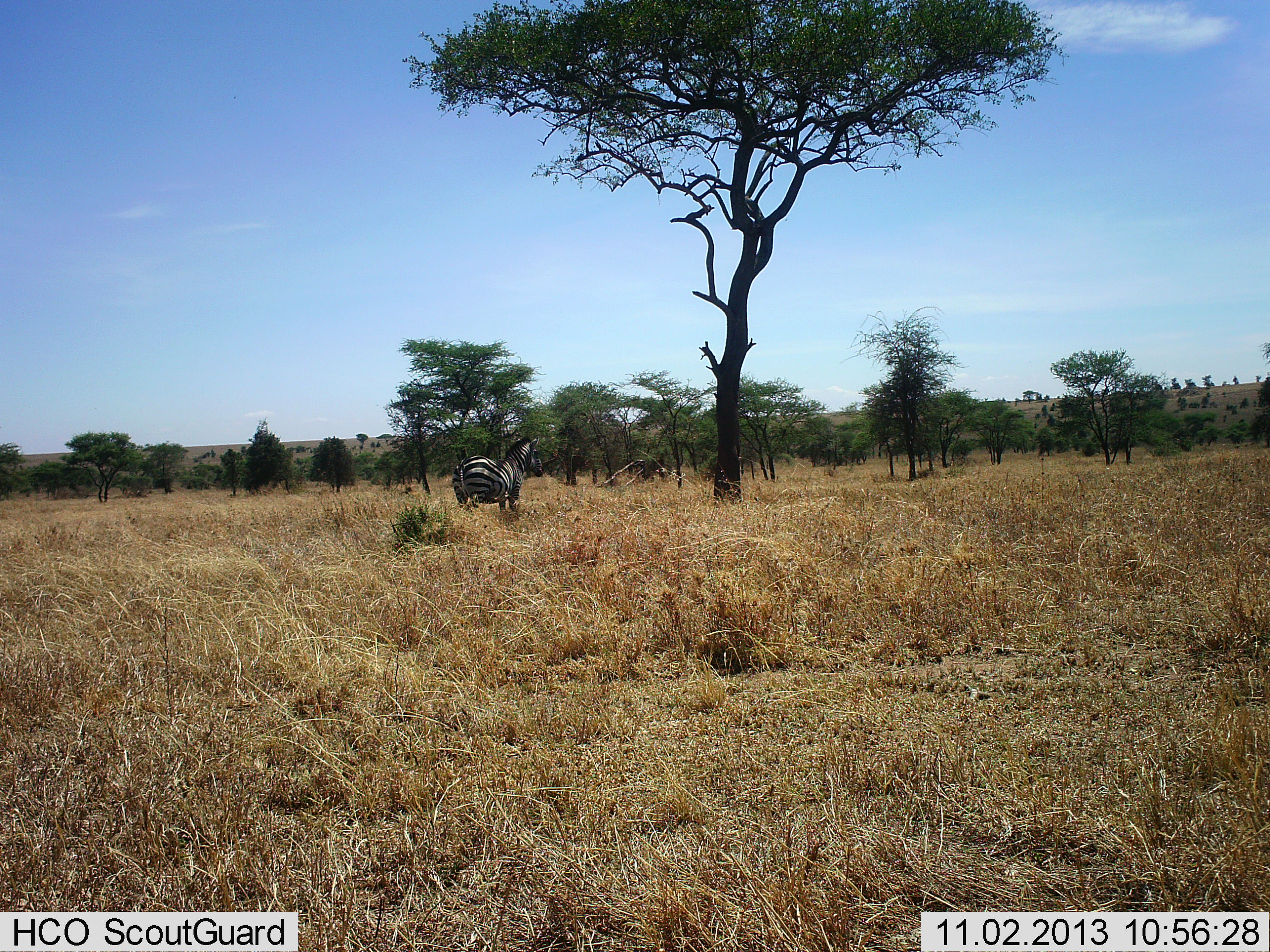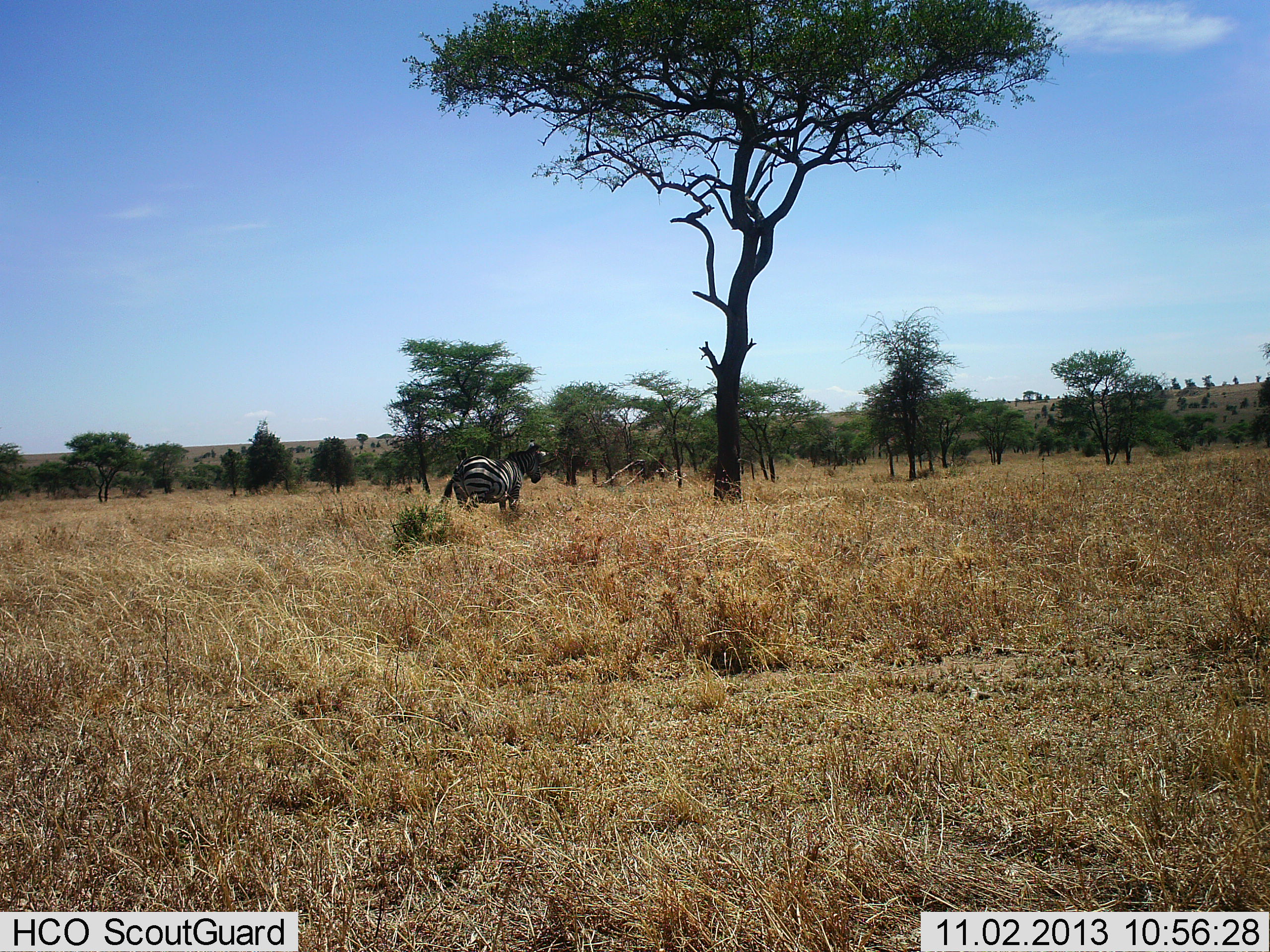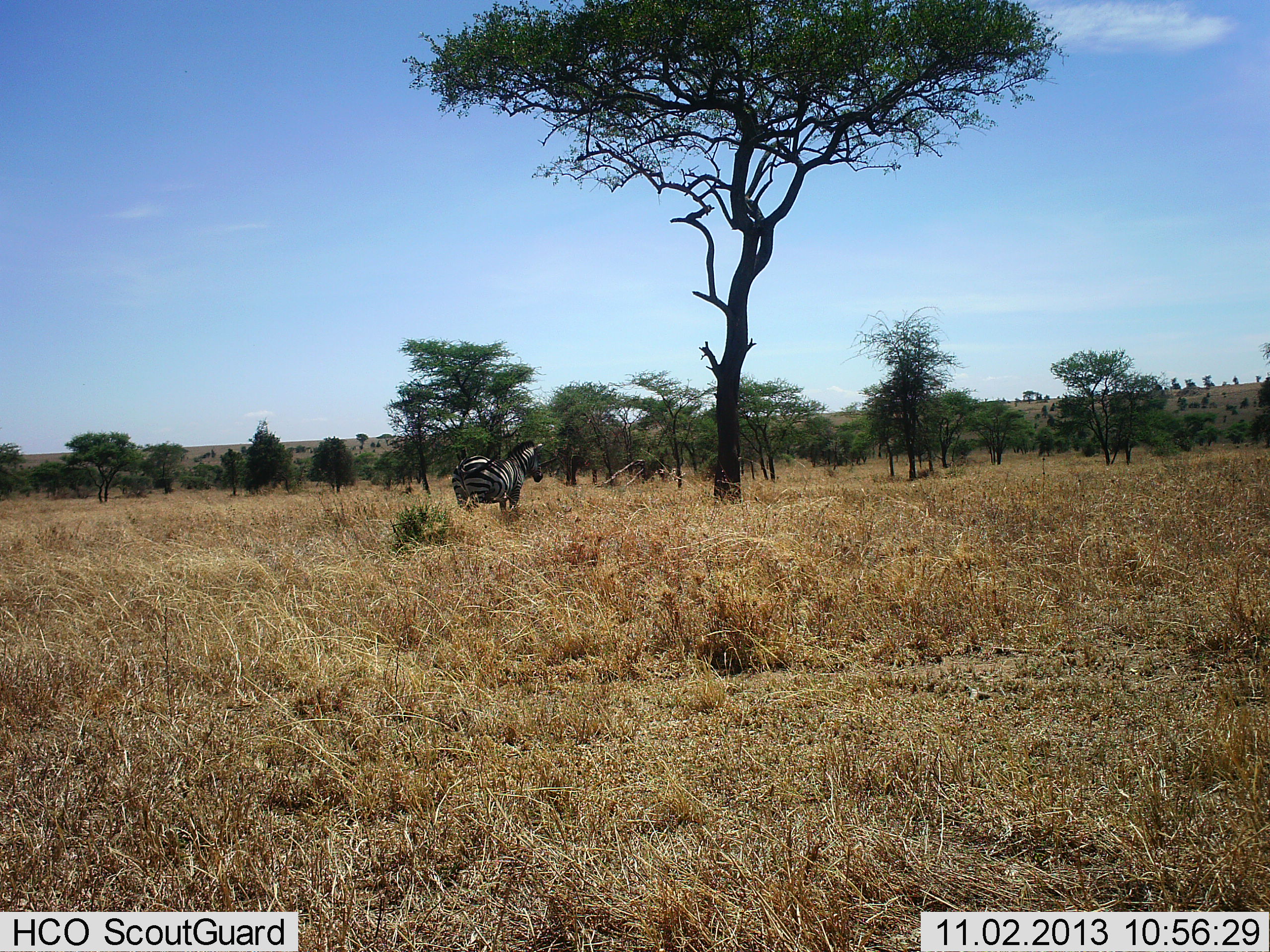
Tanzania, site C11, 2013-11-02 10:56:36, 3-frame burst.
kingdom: Animalia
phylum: Chordata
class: Mammalia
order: Perissodactyla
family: Equidae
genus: Equus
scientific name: Equus quagga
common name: plains zebra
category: zebra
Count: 1.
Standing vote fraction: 86%.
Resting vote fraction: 3%.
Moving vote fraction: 11%.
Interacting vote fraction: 0%.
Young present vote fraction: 0%.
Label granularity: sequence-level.